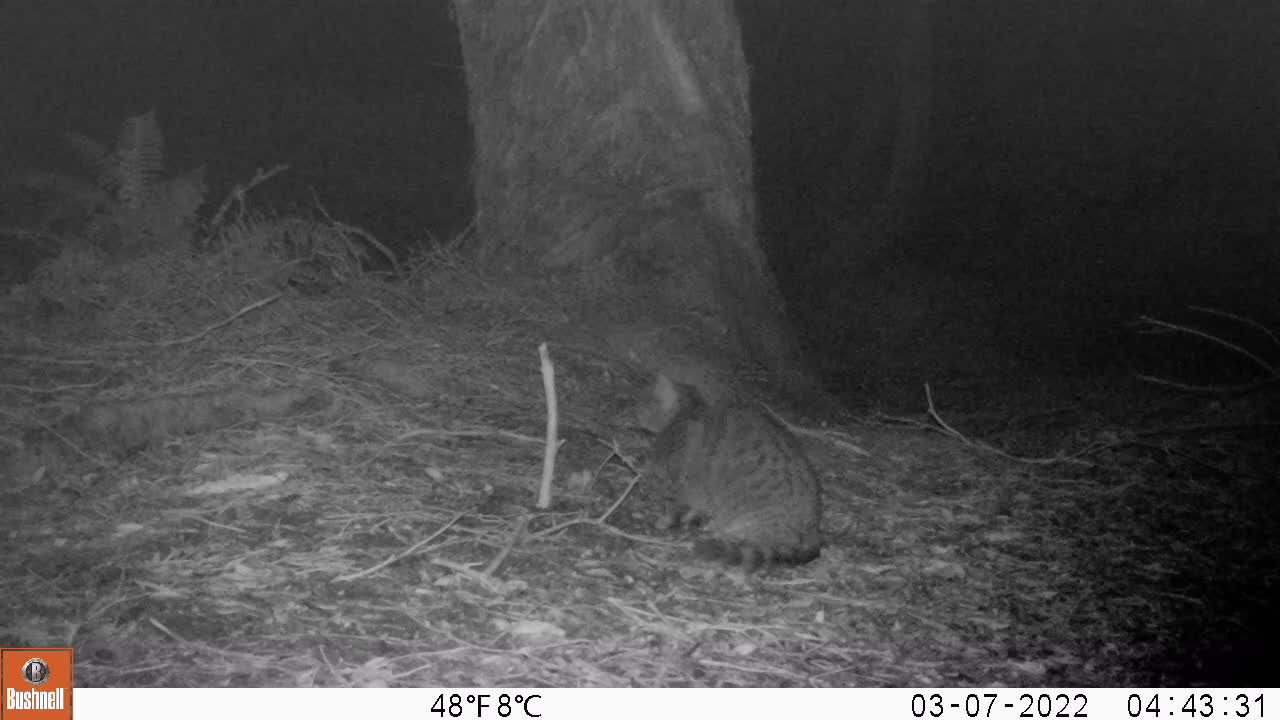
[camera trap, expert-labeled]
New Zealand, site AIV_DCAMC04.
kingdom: Animalia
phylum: Chordata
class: Mammalia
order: Carnivora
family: Felidae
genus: Felis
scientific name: Felis catus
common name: domestic cat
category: cat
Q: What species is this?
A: Cat (domestic cat) (Felis catus).